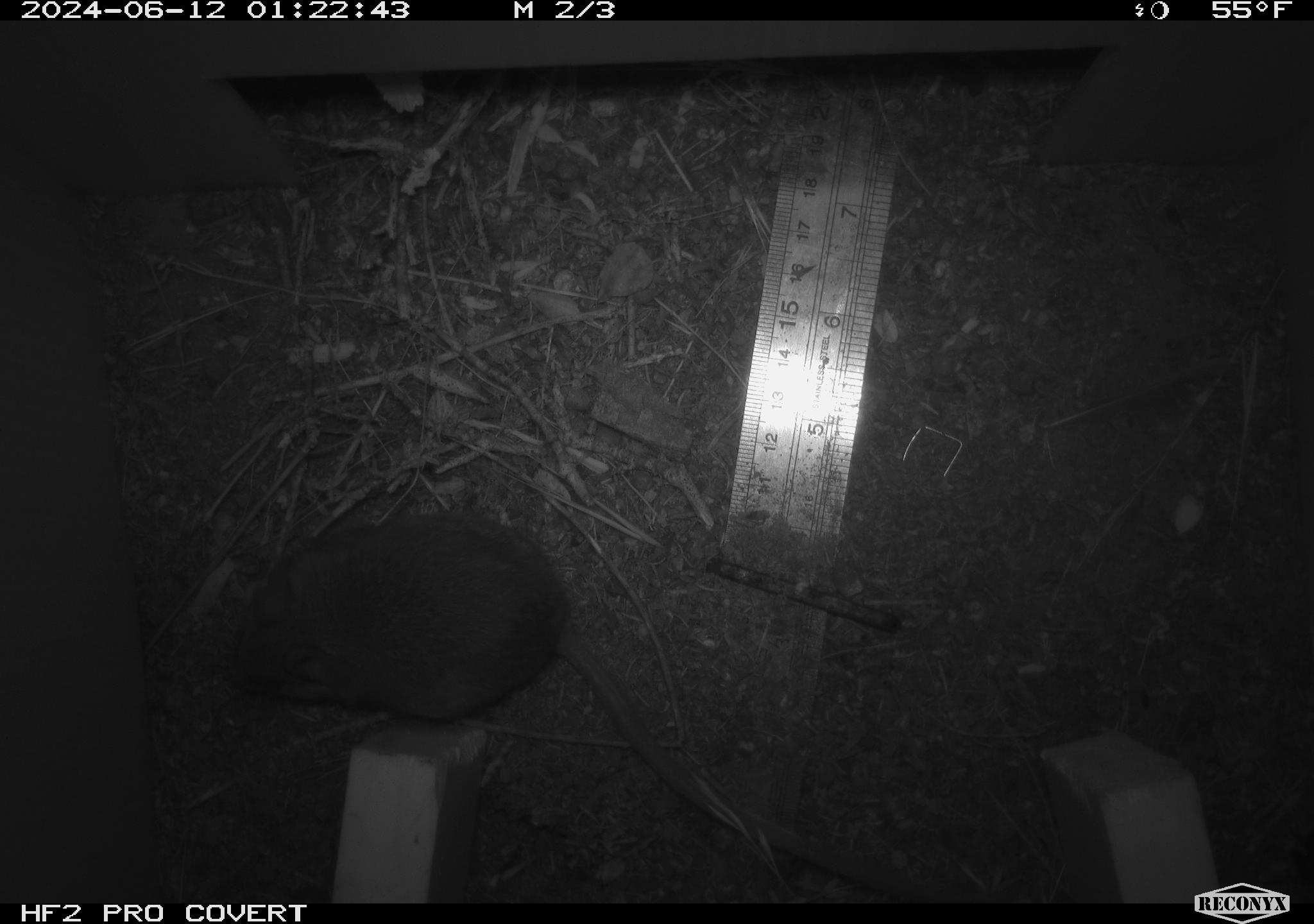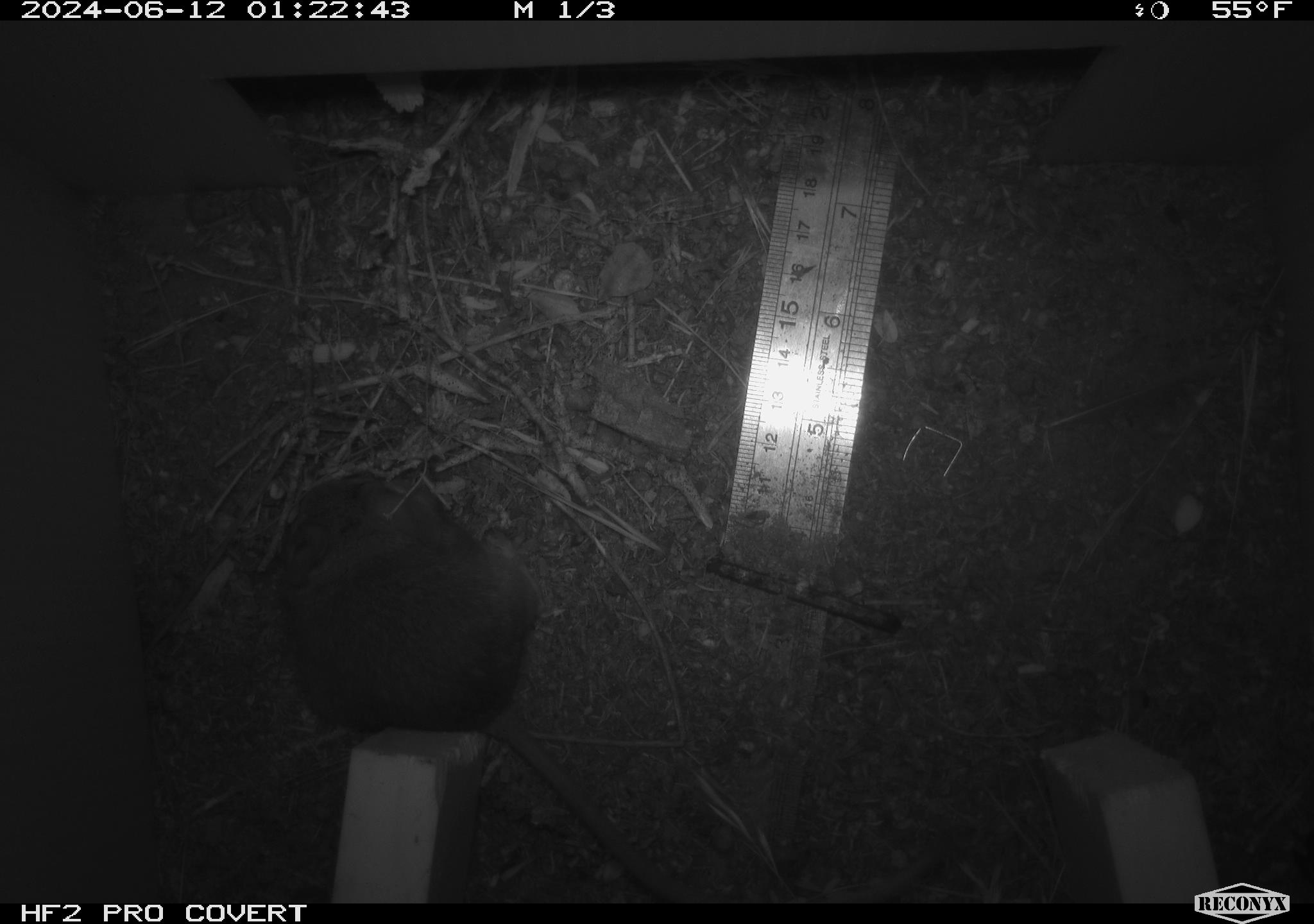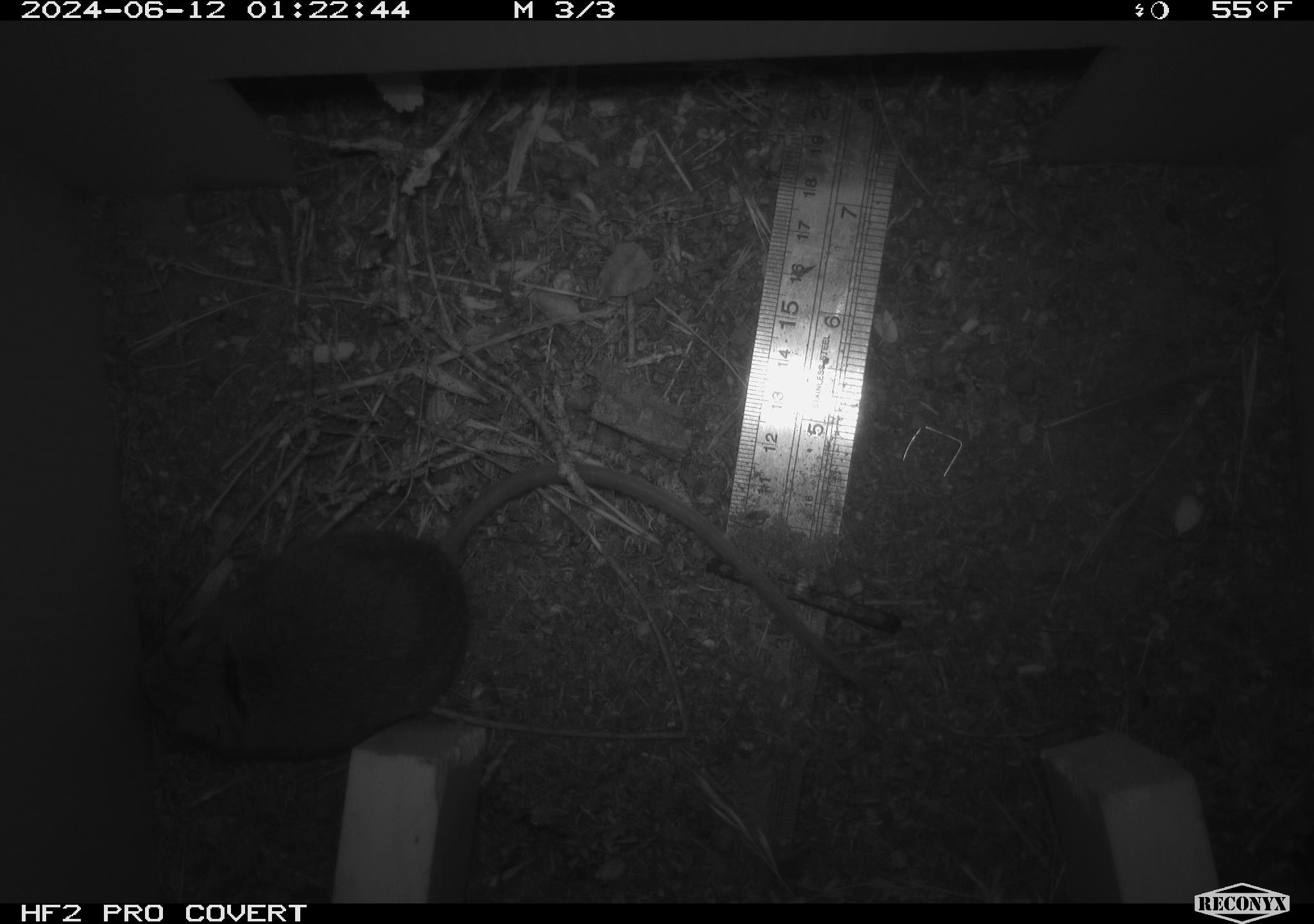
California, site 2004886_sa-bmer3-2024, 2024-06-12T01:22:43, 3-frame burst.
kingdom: Animalia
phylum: Chordata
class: Mammalia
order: Rodentia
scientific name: Rodentia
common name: mouse species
Mouse species (Rodentia).